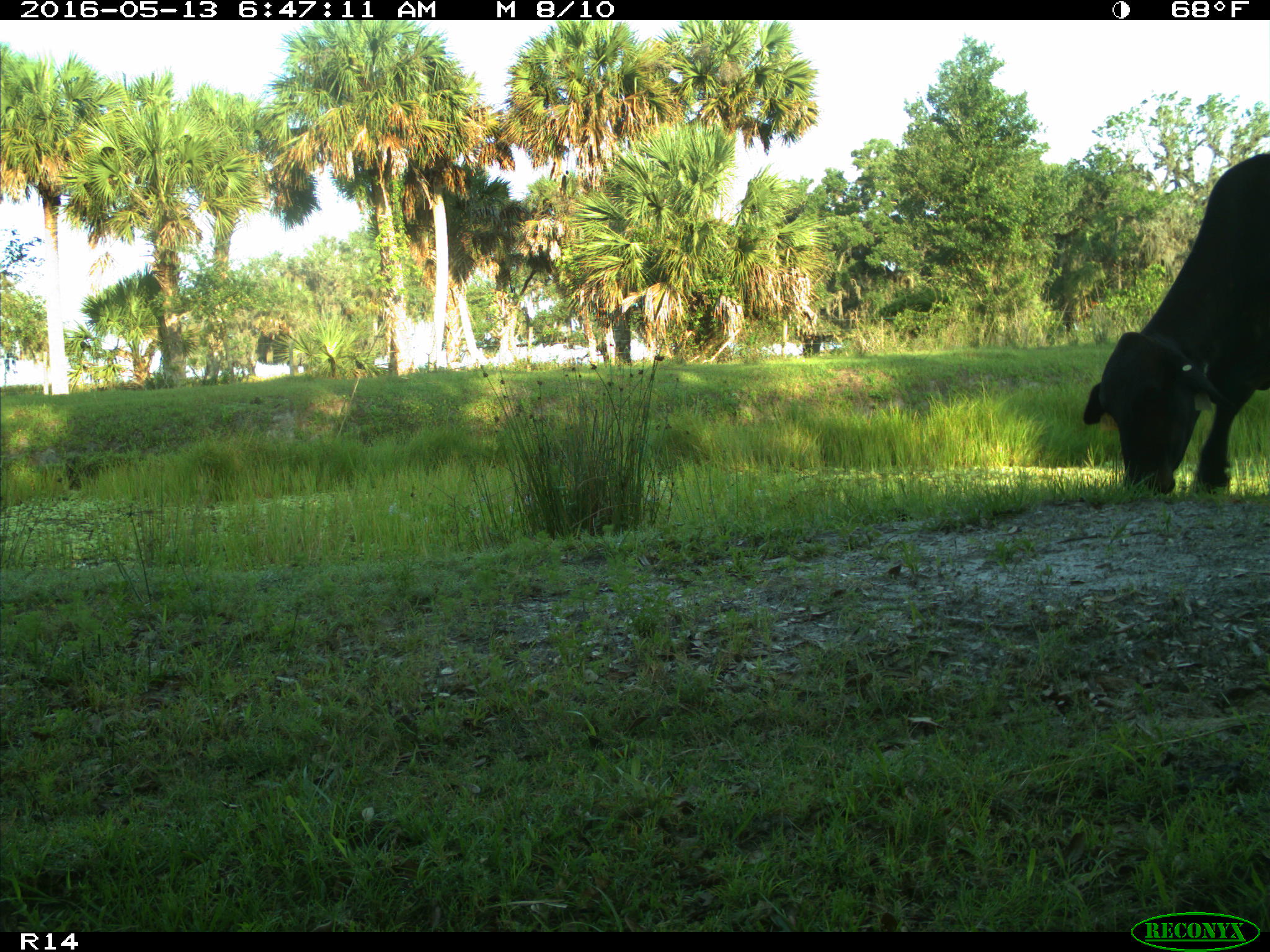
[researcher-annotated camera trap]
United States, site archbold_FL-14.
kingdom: Animalia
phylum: Chordata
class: Mammalia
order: Artiodactyla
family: Bovidae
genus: Bos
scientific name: Bos taurus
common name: domestic cow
Bos taurus (domestic cow).